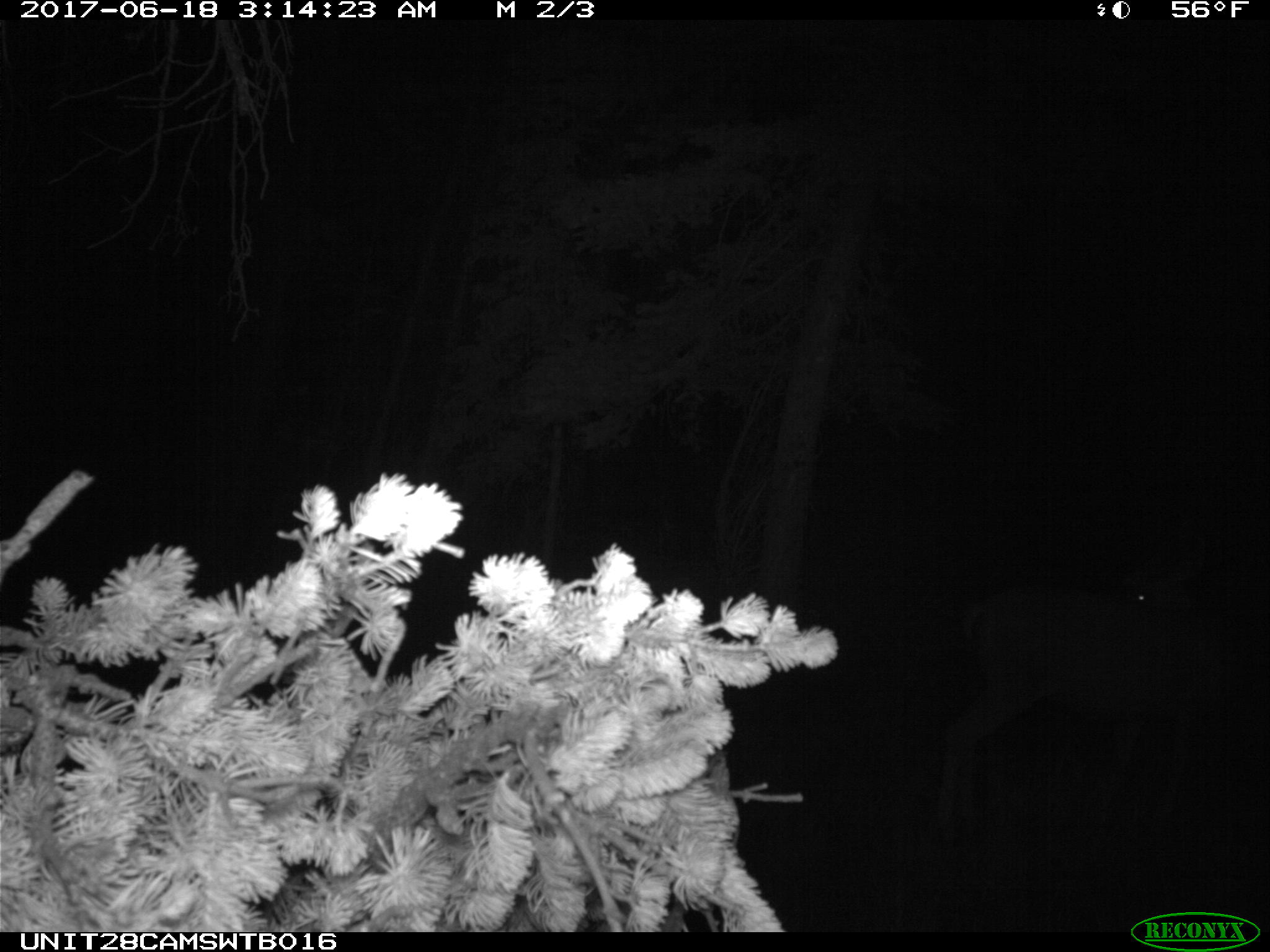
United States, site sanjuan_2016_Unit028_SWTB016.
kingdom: Animalia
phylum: Chordata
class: Mammalia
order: Artiodactyla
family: Cervidae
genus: Odocoileus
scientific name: Odocoileus hemionus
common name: mule deer